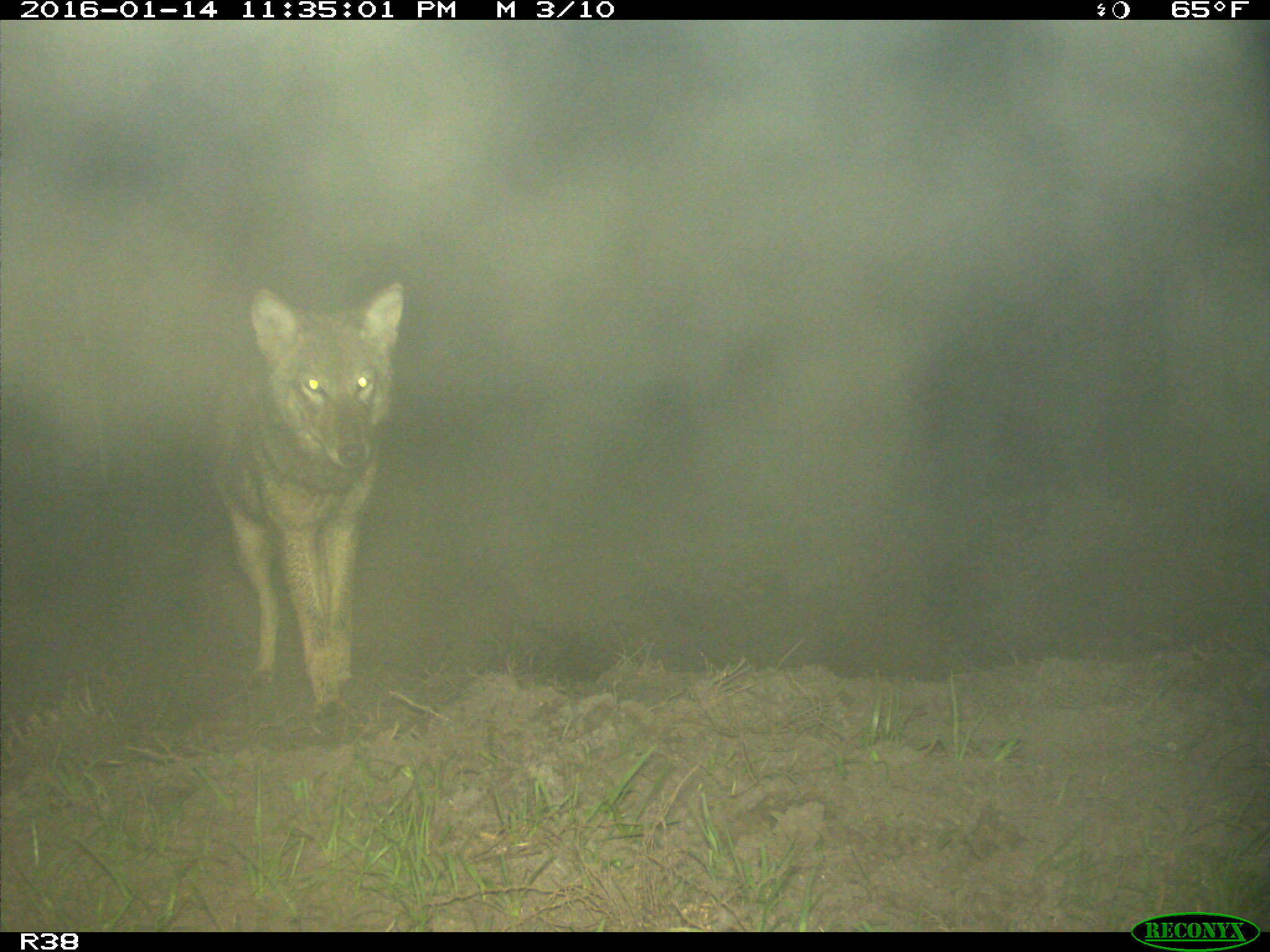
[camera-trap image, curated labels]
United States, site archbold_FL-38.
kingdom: Animalia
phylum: Chordata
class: Mammalia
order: Carnivora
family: Canidae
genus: Canis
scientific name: Canis latrans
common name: coyote